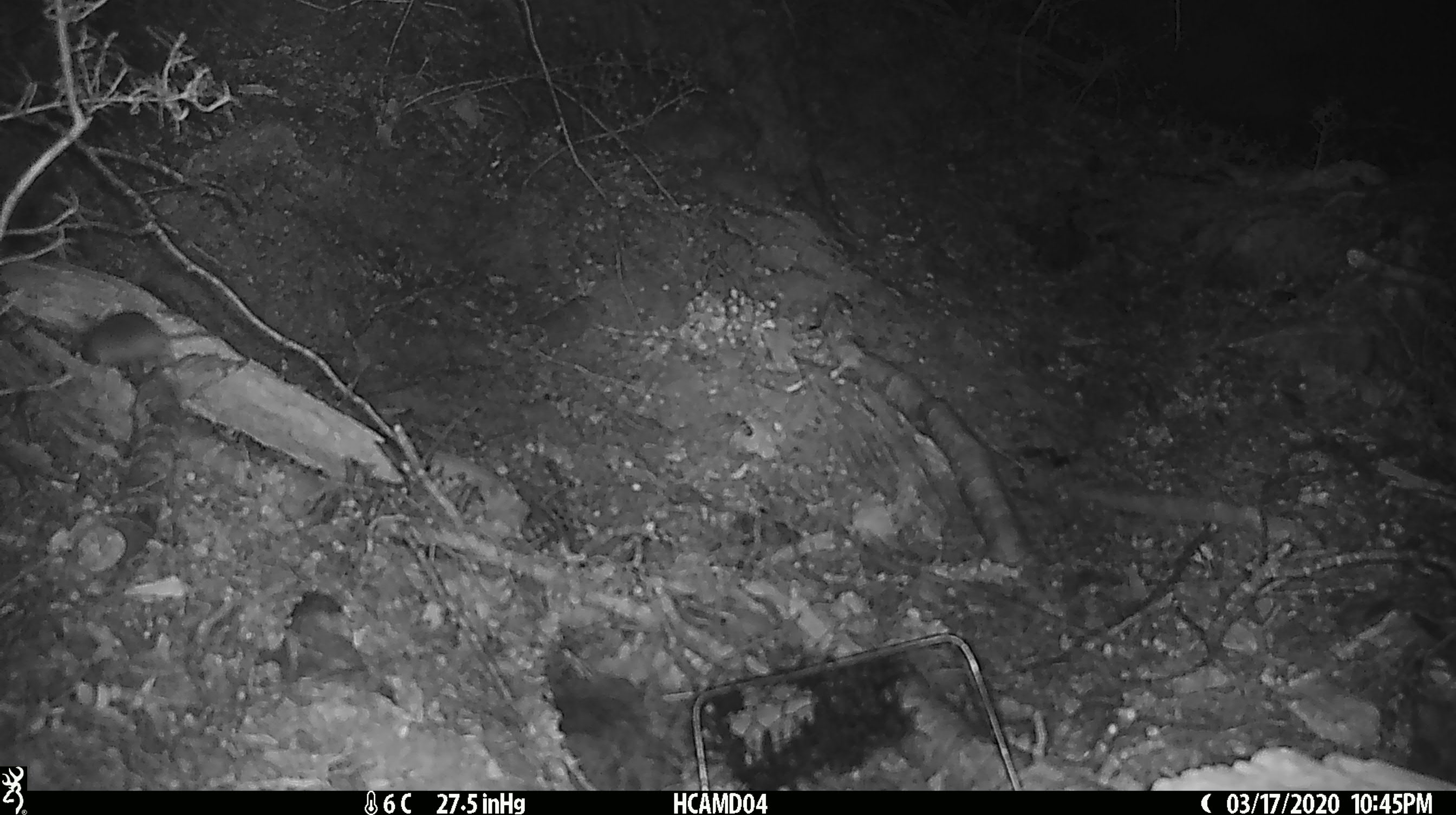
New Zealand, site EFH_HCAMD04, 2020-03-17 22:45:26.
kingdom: Animalia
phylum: Chordata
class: Mammalia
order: Rodentia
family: Muridae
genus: Mus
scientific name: Mus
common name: mouse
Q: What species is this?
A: Mouse (Mus).